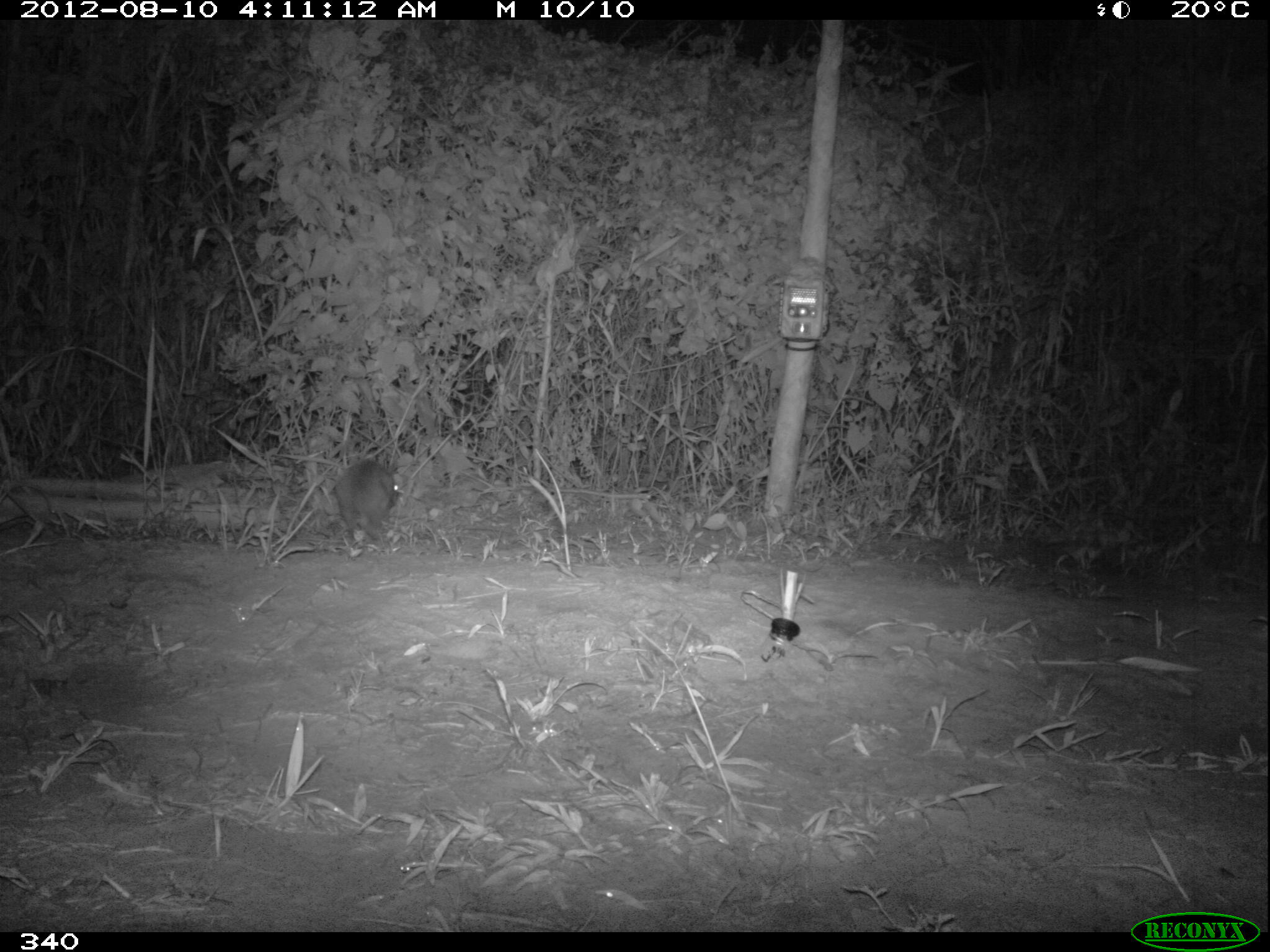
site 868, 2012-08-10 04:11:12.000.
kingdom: Animalia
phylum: Chordata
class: Mammalia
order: Lagomorpha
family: Leporidae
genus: Sylvilagus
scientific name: Sylvilagus brasiliensis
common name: tapeti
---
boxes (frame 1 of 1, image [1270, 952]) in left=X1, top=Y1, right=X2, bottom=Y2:
sylvilagus brasiliensis: left=334, top=458, right=400, bottom=542